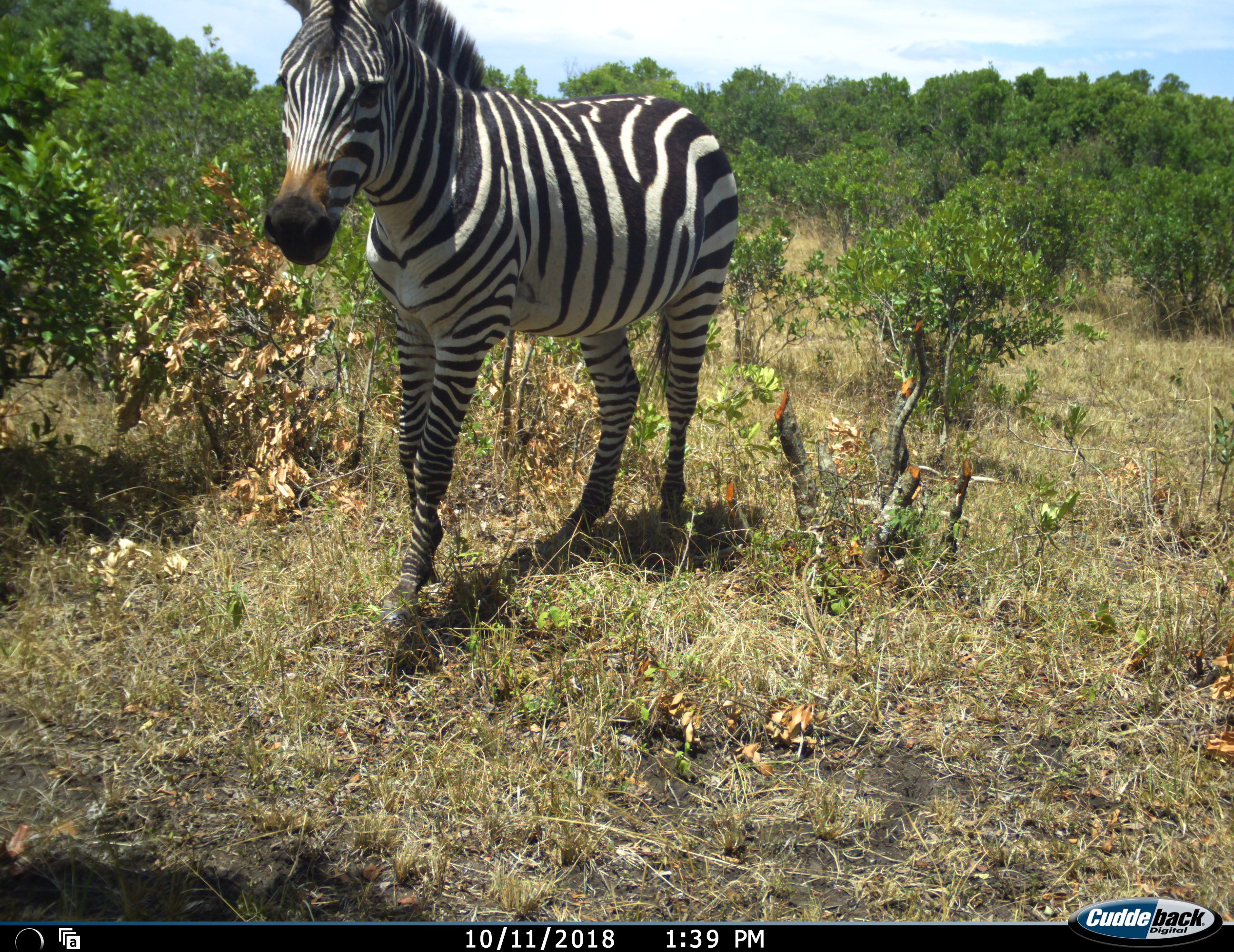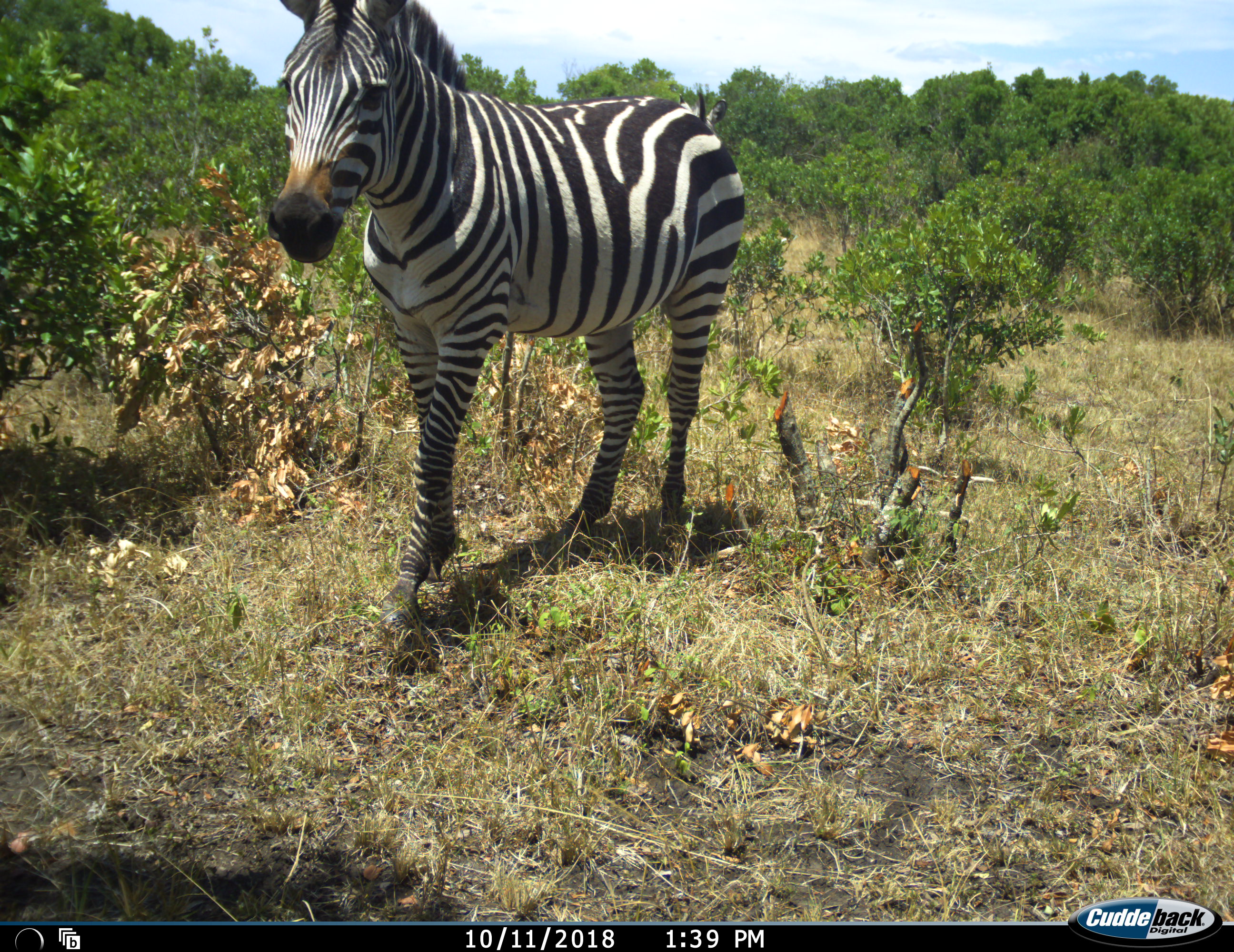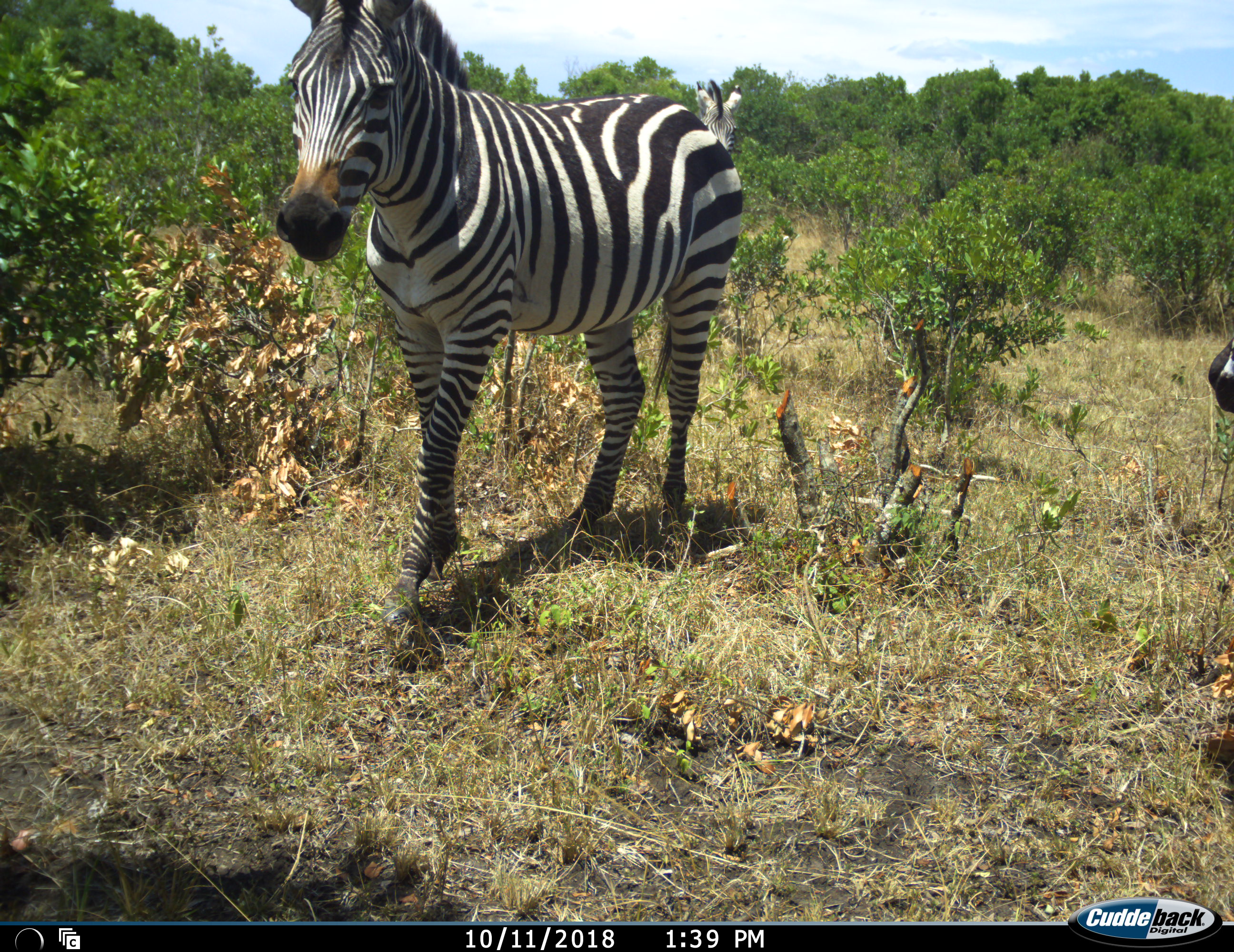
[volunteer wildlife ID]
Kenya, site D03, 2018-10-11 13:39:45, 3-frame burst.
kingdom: Animalia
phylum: Chordata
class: Mammalia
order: Perissodactyla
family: Equidae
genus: Equus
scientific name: Equus quagga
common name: plains zebra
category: zebra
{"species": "zebra (plains zebra) (Equus quagga)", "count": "2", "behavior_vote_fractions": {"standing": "70%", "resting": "0%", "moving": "40%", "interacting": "0%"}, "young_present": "0%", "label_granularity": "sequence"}